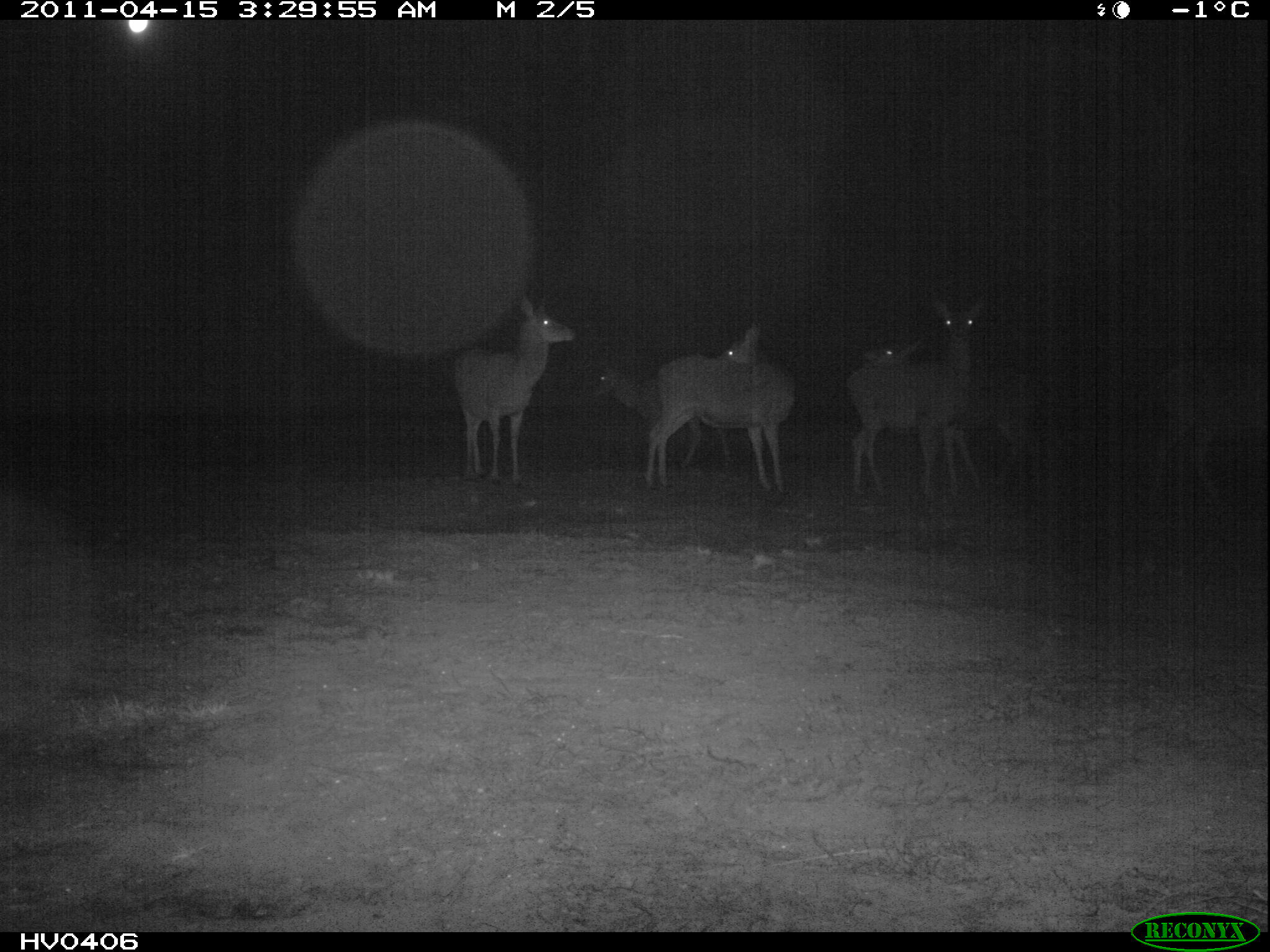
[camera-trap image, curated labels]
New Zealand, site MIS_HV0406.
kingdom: Animalia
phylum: Chordata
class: Mammalia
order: Artiodactyla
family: Cervidae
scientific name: Cervidae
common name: deer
Deer (Cervidae).